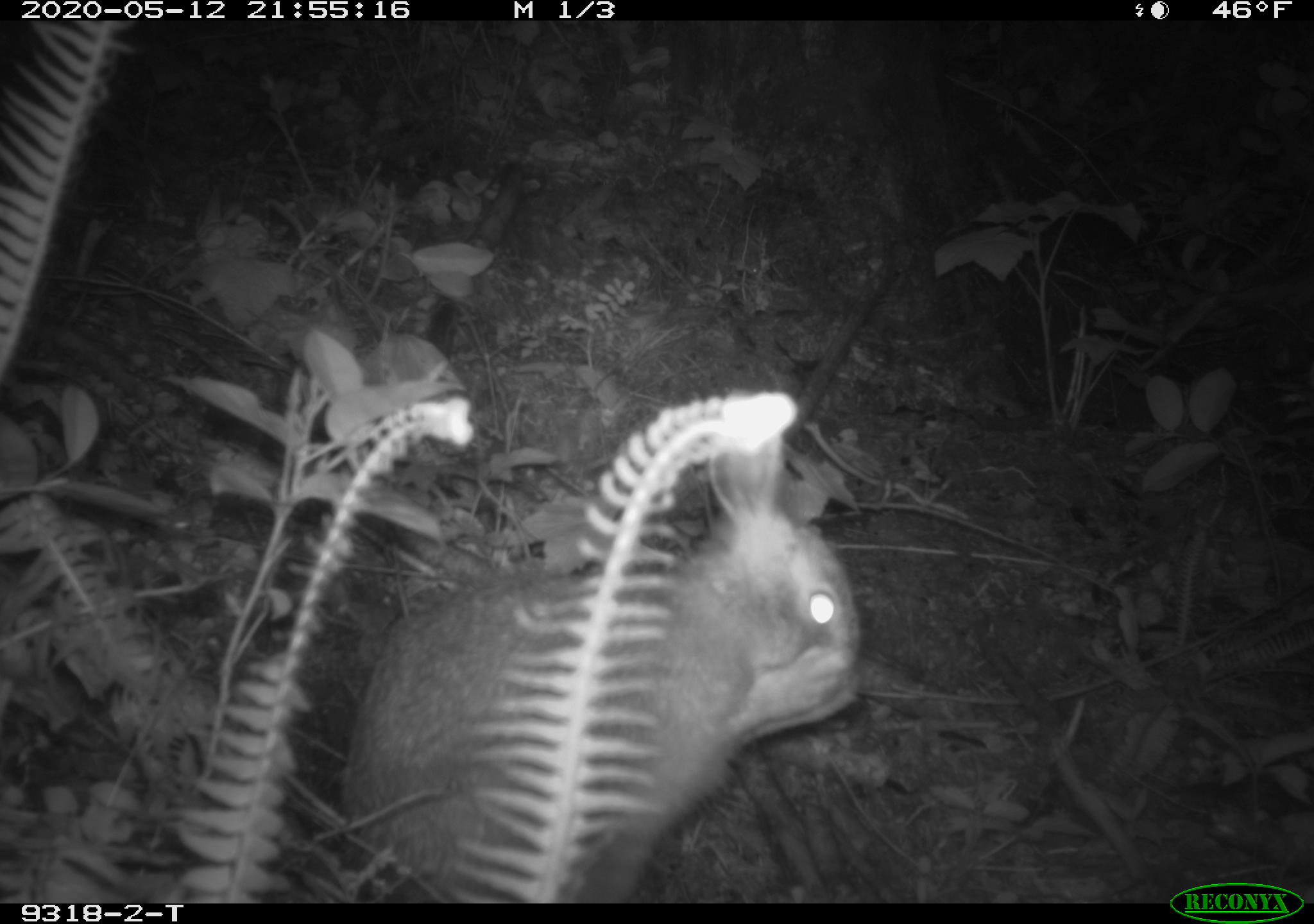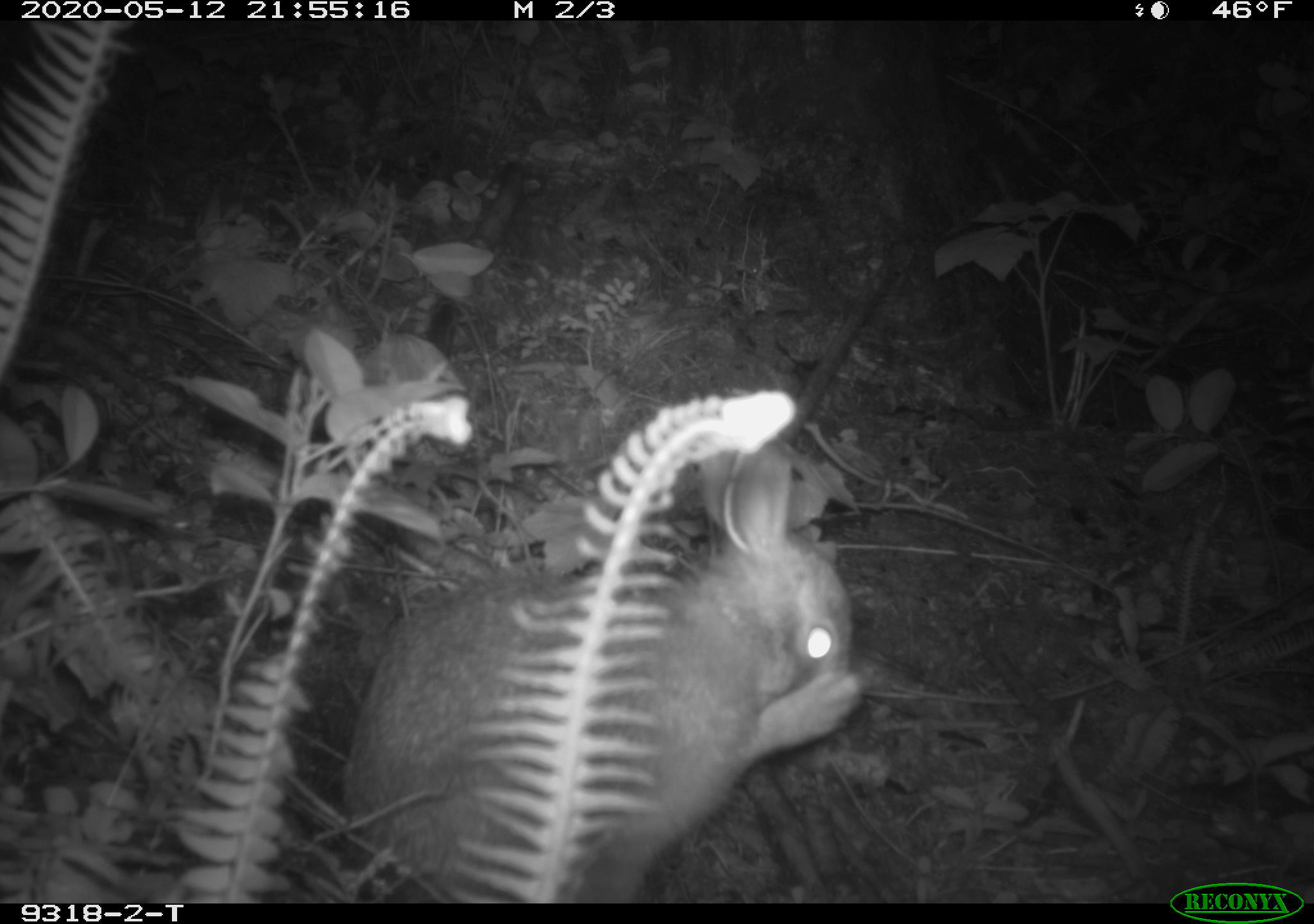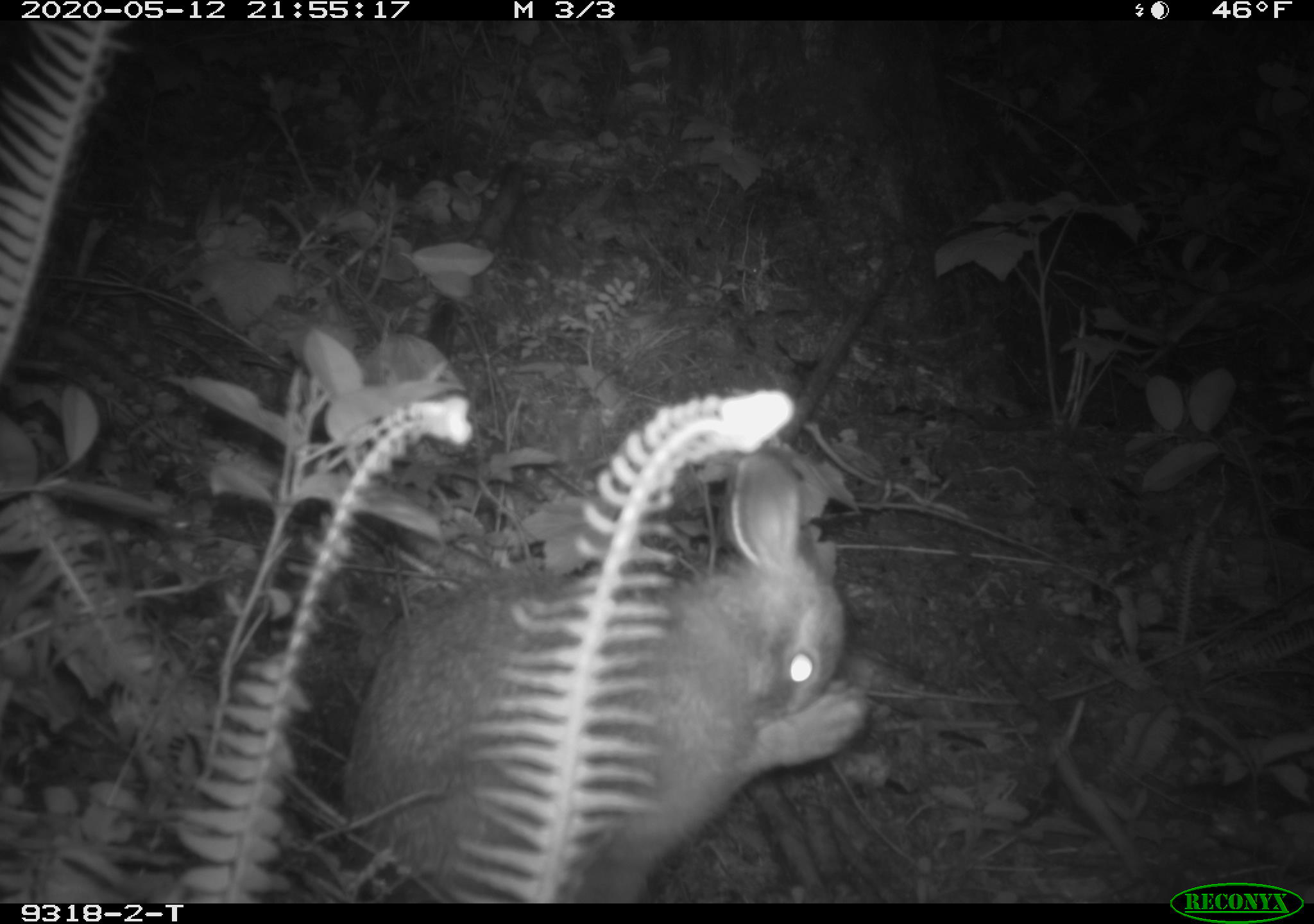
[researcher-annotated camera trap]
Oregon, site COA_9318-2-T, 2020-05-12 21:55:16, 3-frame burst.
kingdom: Animalia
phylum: Chordata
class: Mammalia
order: Lagomorpha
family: Leporidae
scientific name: Leporidae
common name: hares and rabbits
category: leporidae family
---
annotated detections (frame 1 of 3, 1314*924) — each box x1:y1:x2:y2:
leporidae family: 331:390:858:894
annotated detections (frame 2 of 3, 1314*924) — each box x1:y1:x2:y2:
leporidae family: 331:417:864:898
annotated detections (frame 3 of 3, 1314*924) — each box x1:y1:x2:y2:
leporidae family: 329:433:872:894